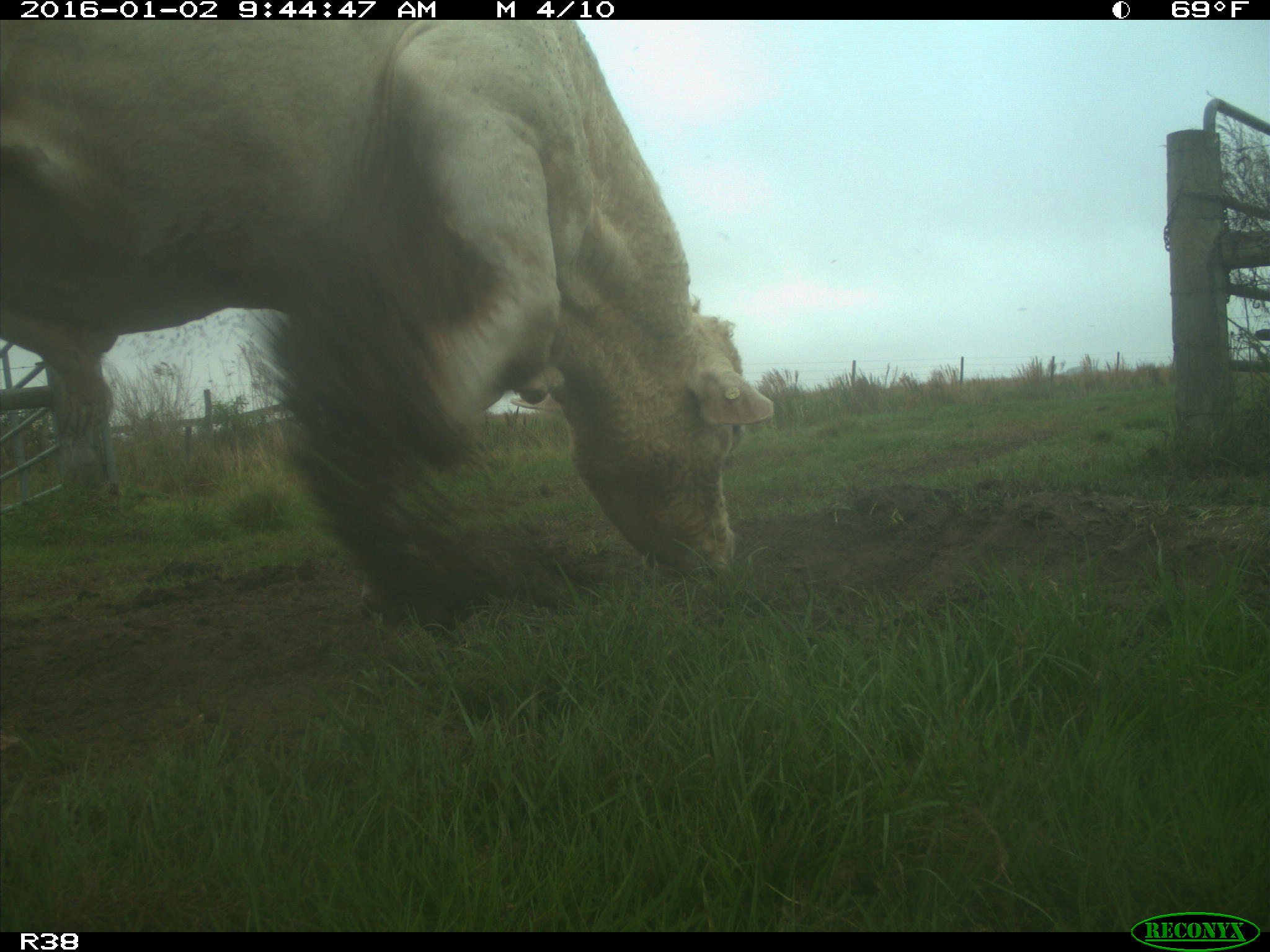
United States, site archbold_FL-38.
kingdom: Animalia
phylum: Chordata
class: Mammalia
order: Artiodactyla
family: Bovidae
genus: Bos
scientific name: Bos taurus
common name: domestic cow